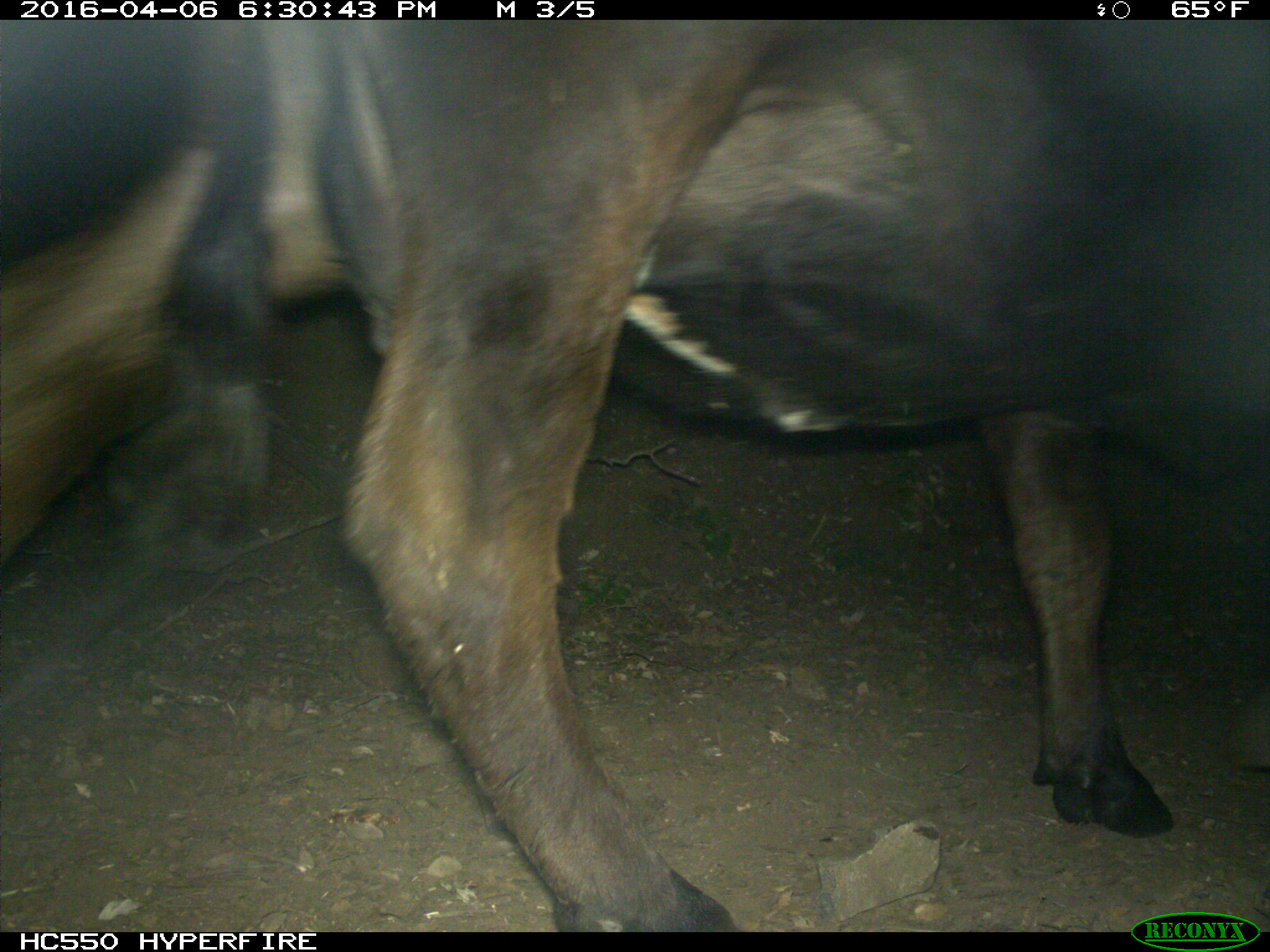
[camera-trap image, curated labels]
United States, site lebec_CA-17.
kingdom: Animalia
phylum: Chordata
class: Mammalia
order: Artiodactyla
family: Bovidae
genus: Bos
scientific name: Bos taurus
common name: domestic cow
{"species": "Bos taurus (domestic cow)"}